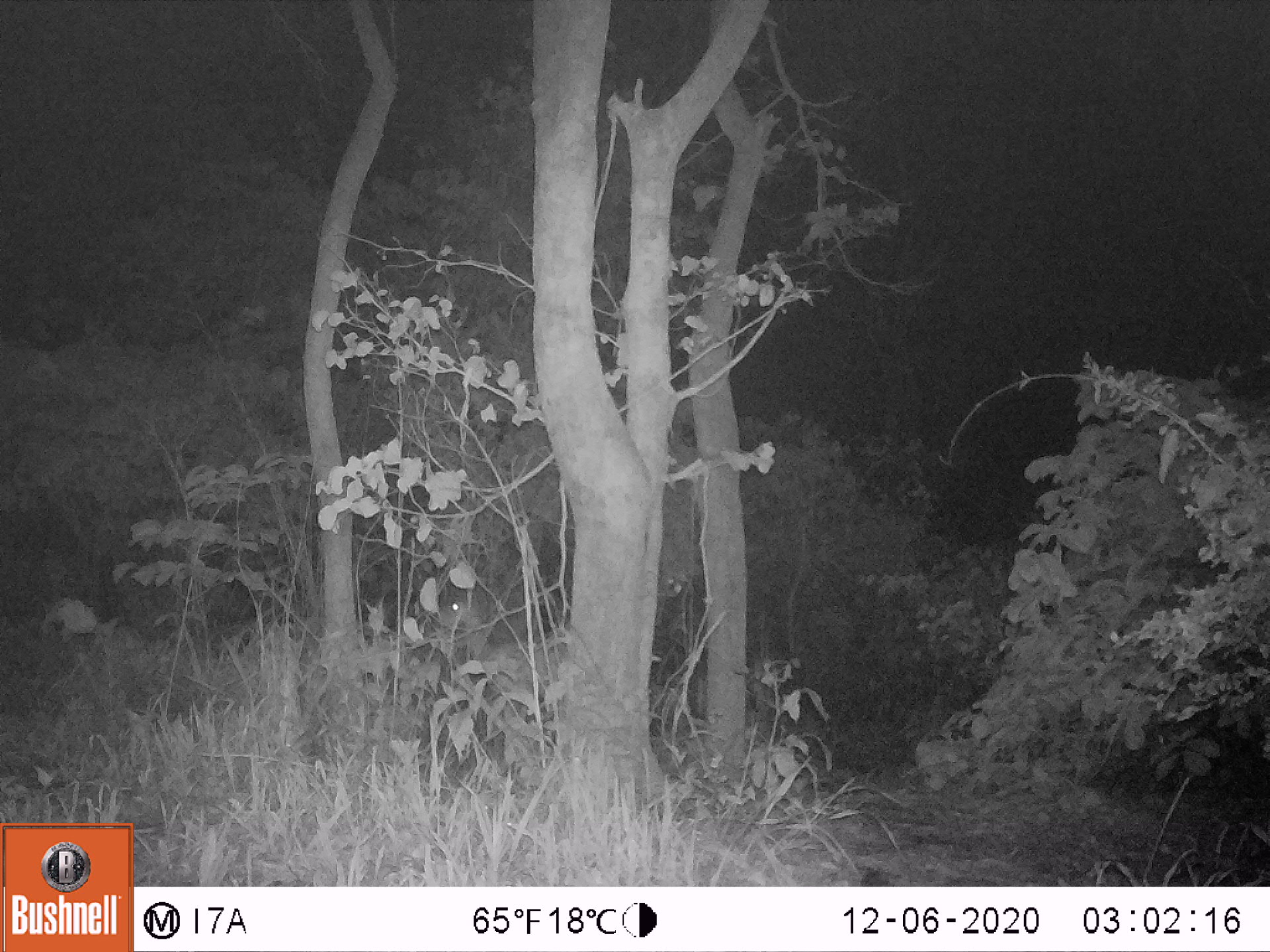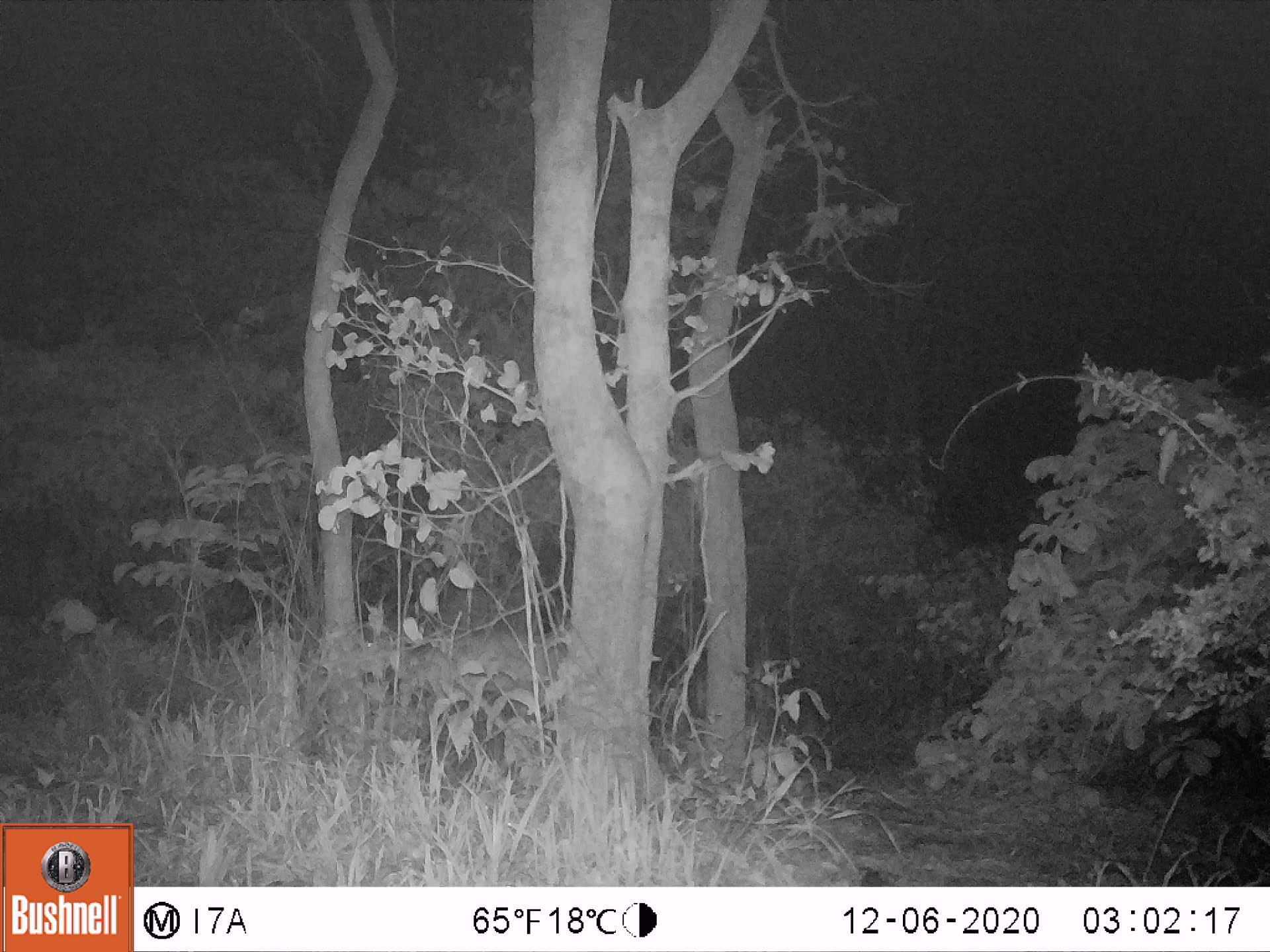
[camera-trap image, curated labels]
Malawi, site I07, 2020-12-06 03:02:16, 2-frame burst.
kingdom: Animalia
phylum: Chordata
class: Mammalia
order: Artiodactyla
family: Bovidae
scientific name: Antilopinae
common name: small antelope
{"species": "small antelope (Antilopinae)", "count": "1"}